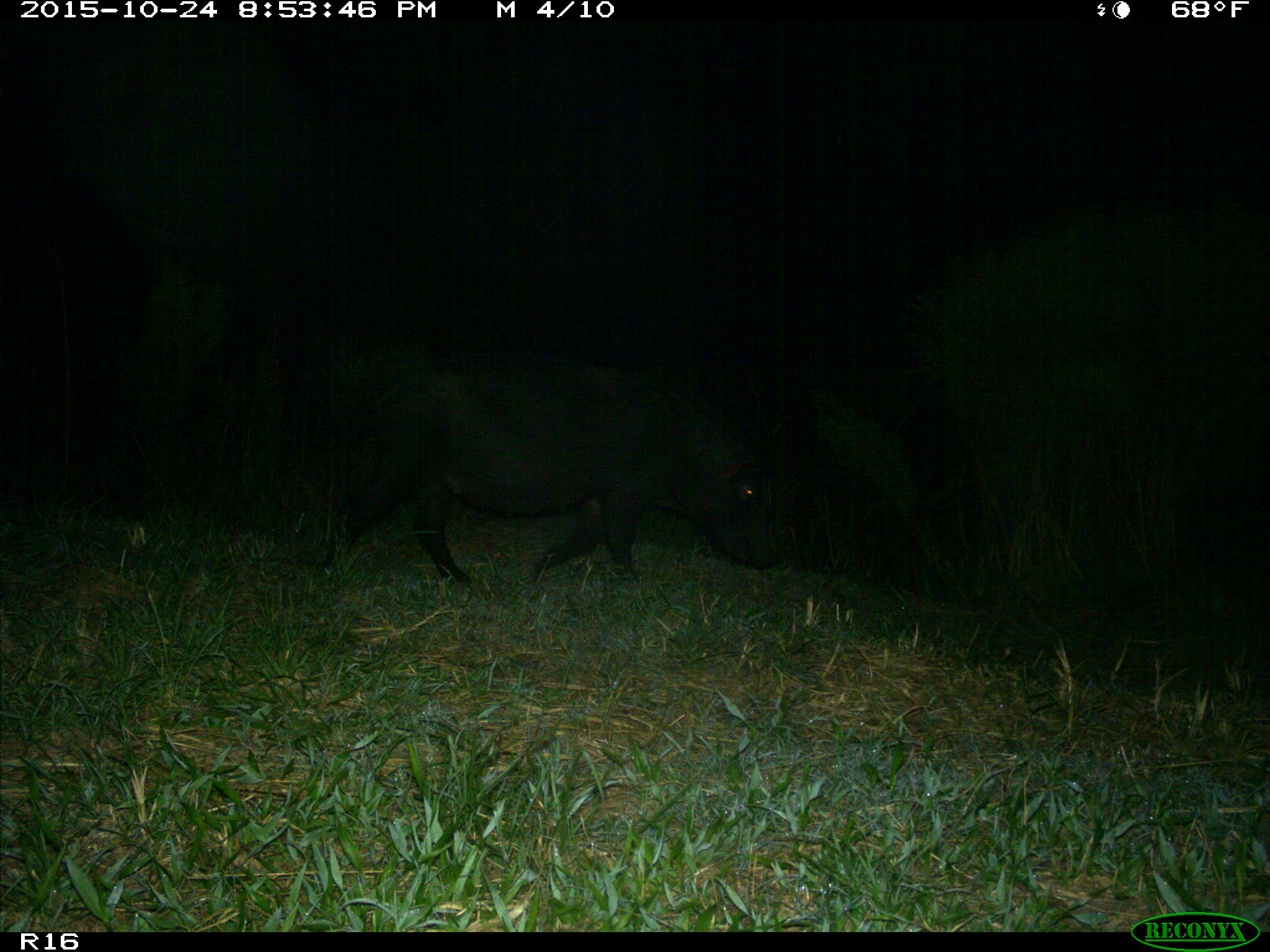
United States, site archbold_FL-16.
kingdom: Animalia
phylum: Chordata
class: Mammalia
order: Artiodactyla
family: Suidae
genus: Sus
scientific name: Sus scrofa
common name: wild boar